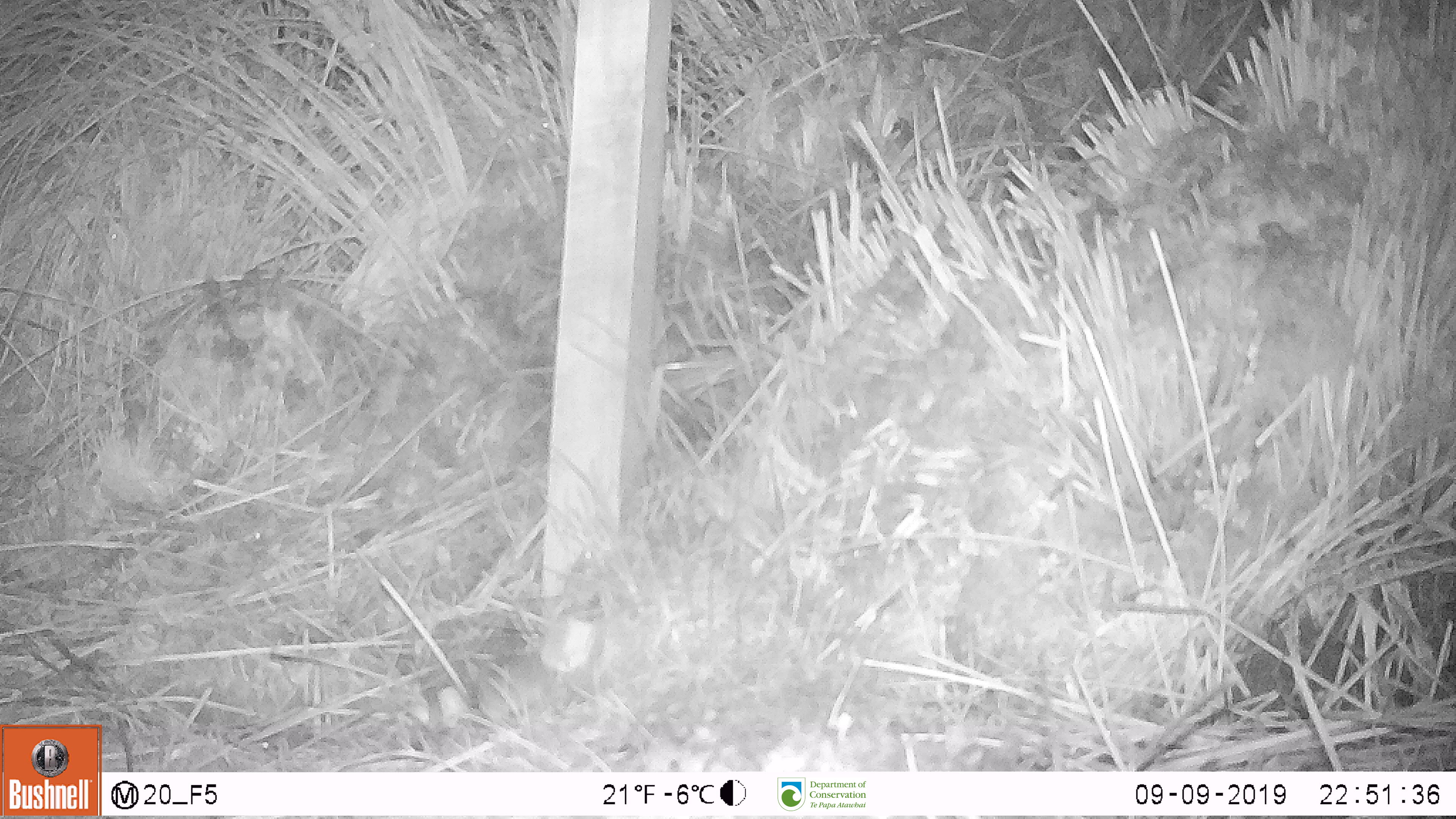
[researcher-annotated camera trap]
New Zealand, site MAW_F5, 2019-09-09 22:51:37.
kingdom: Animalia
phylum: Chordata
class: Mammalia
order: Rodentia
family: Muridae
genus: Mus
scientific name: Mus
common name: mouse